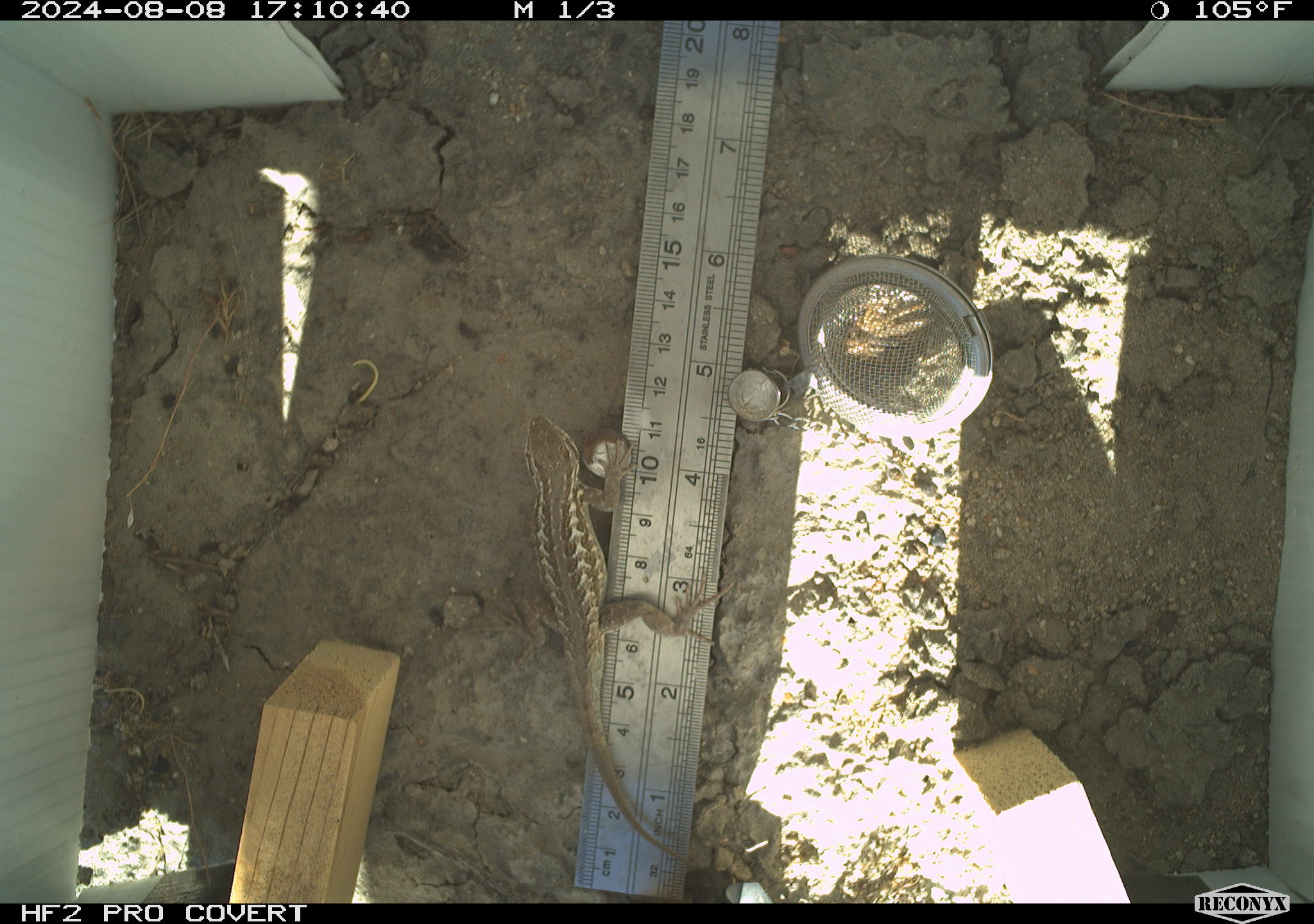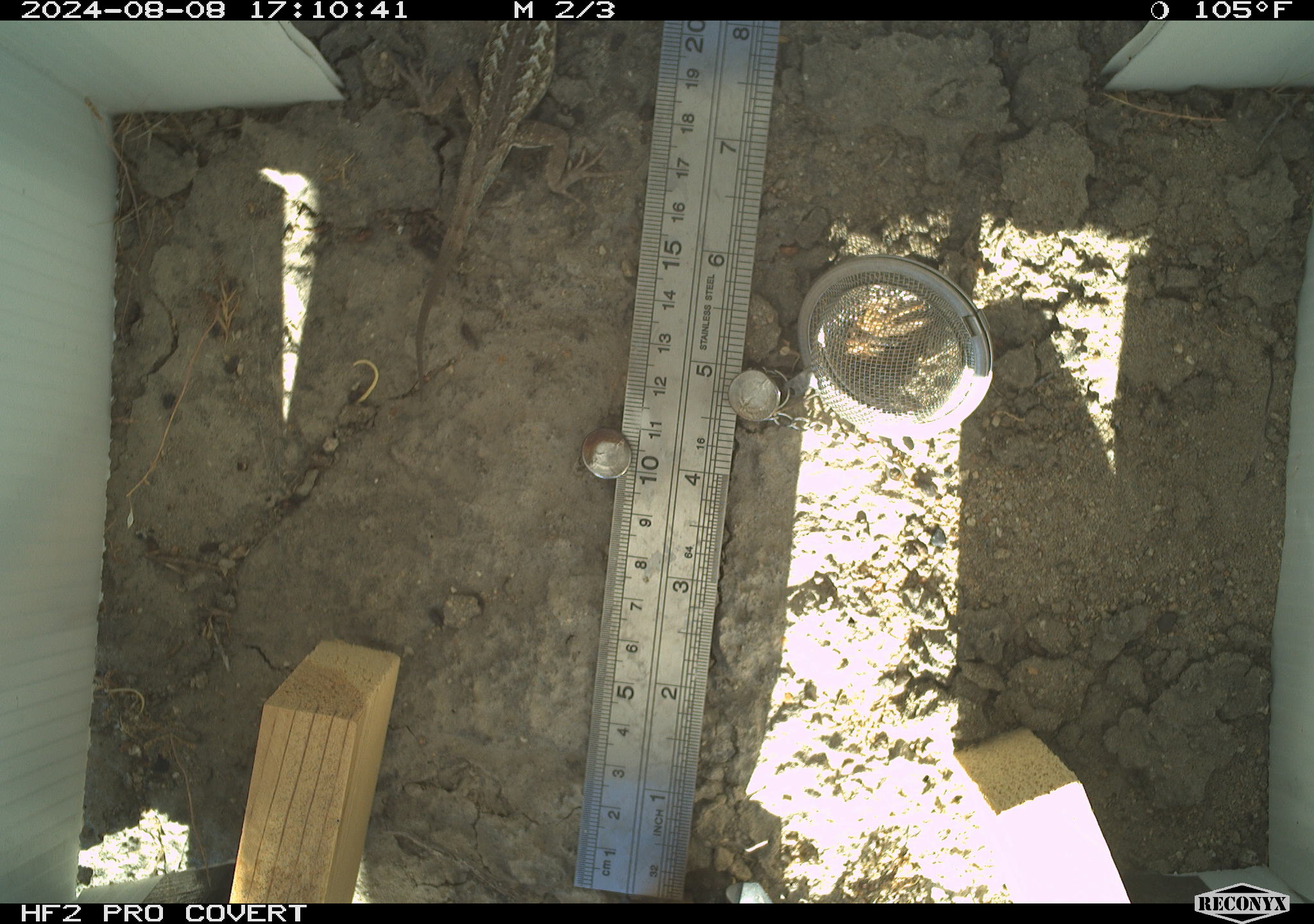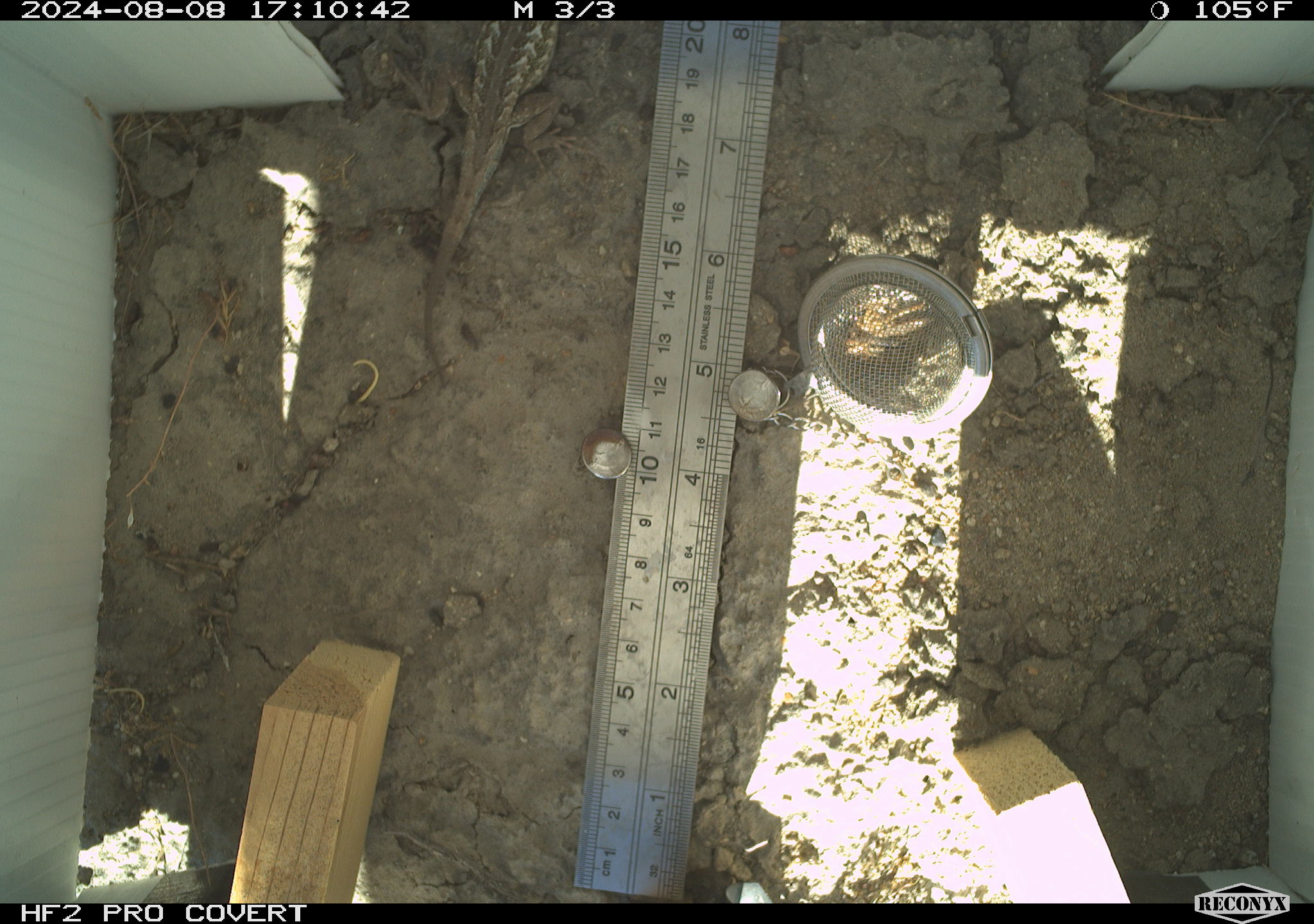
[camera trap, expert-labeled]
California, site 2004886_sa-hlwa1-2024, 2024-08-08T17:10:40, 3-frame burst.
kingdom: Animalia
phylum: Chordata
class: Reptilia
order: Squamata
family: Phrynosomatidae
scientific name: Phrynosomatidae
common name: phrynosomatid lizards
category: phrynosomatidae family